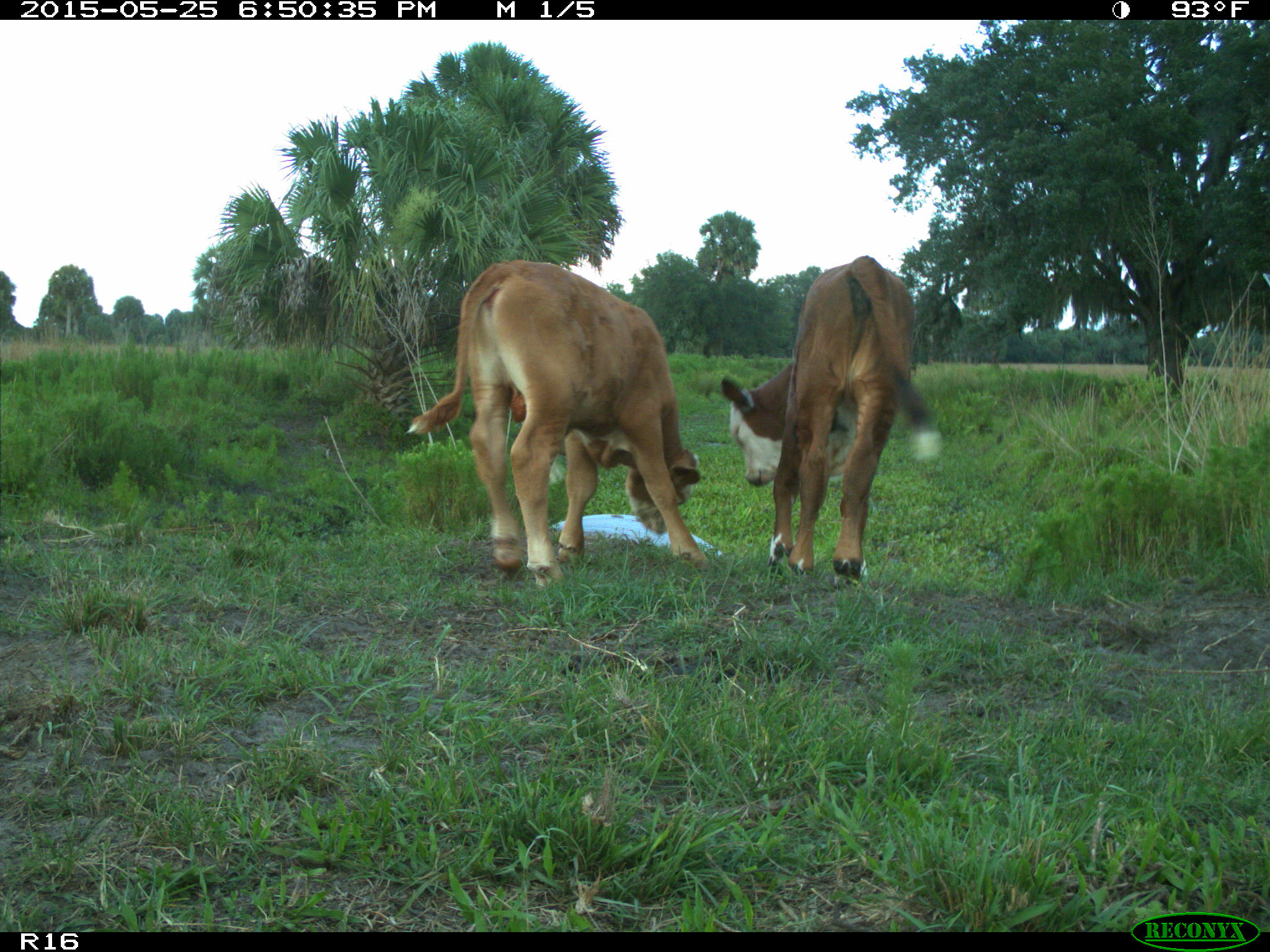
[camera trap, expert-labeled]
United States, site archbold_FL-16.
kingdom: Animalia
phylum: Chordata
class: Mammalia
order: Artiodactyla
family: Bovidae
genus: Bos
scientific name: Bos taurus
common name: domestic cow